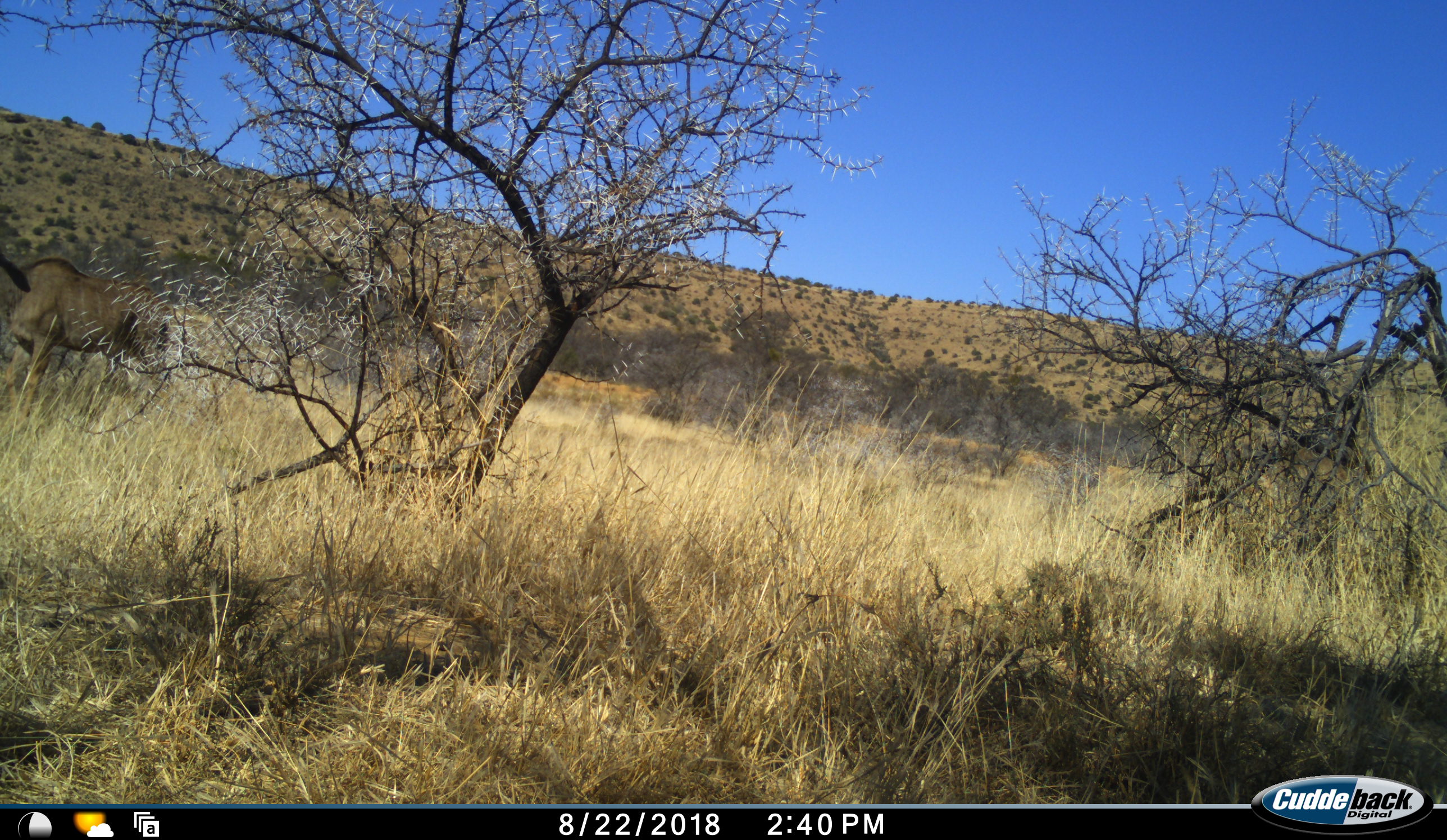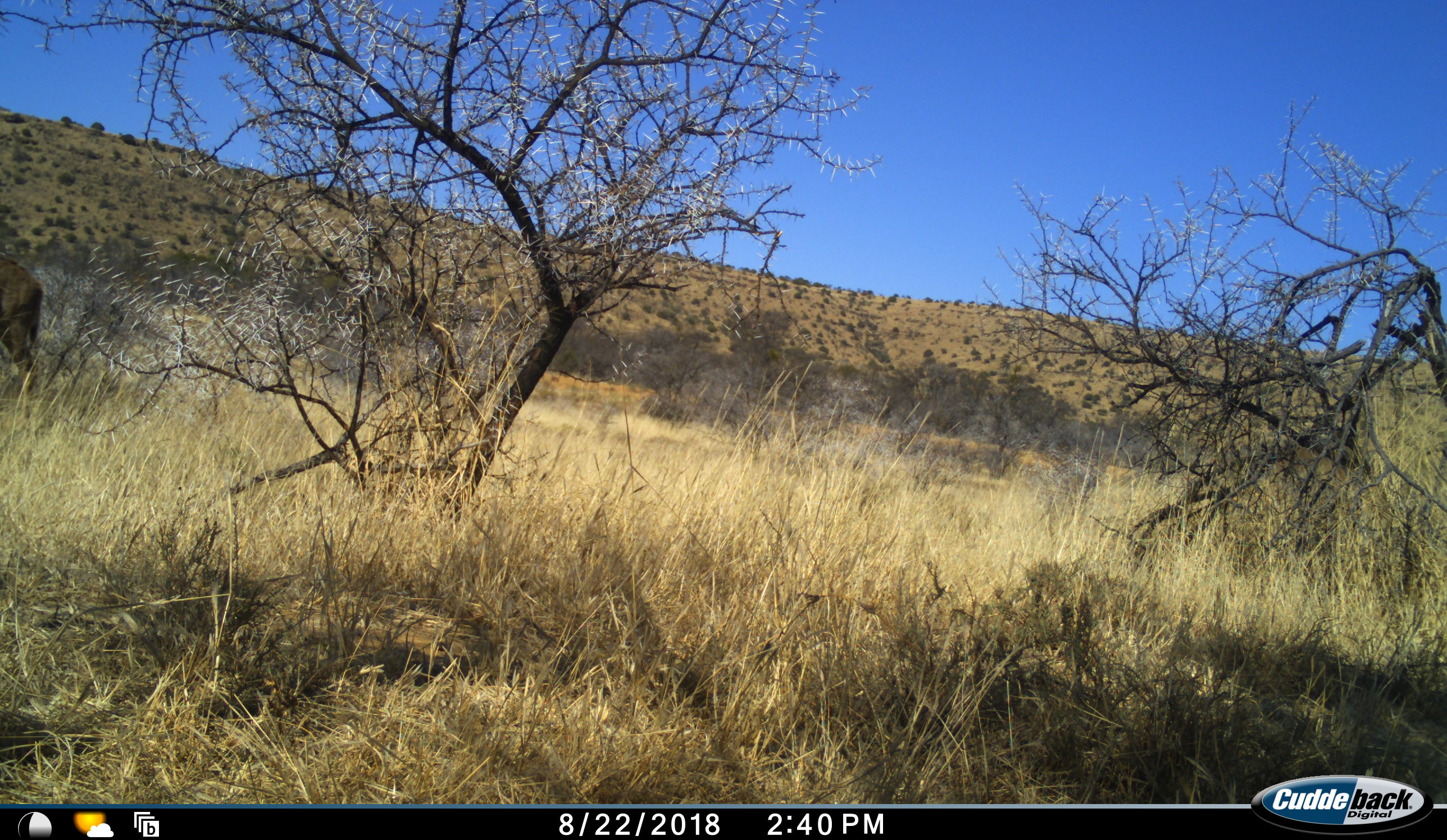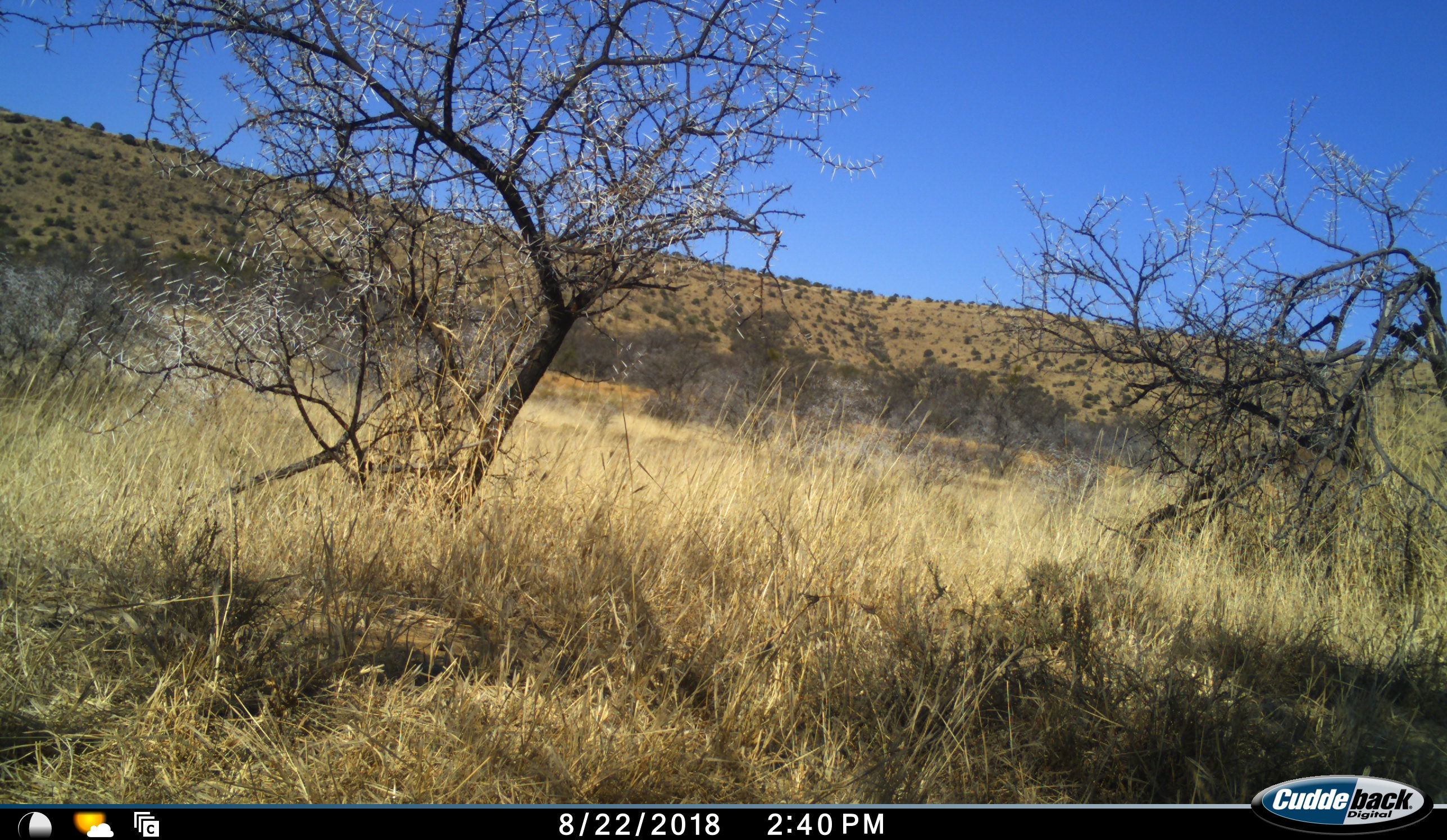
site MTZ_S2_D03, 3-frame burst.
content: unidentified animal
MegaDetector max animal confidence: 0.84